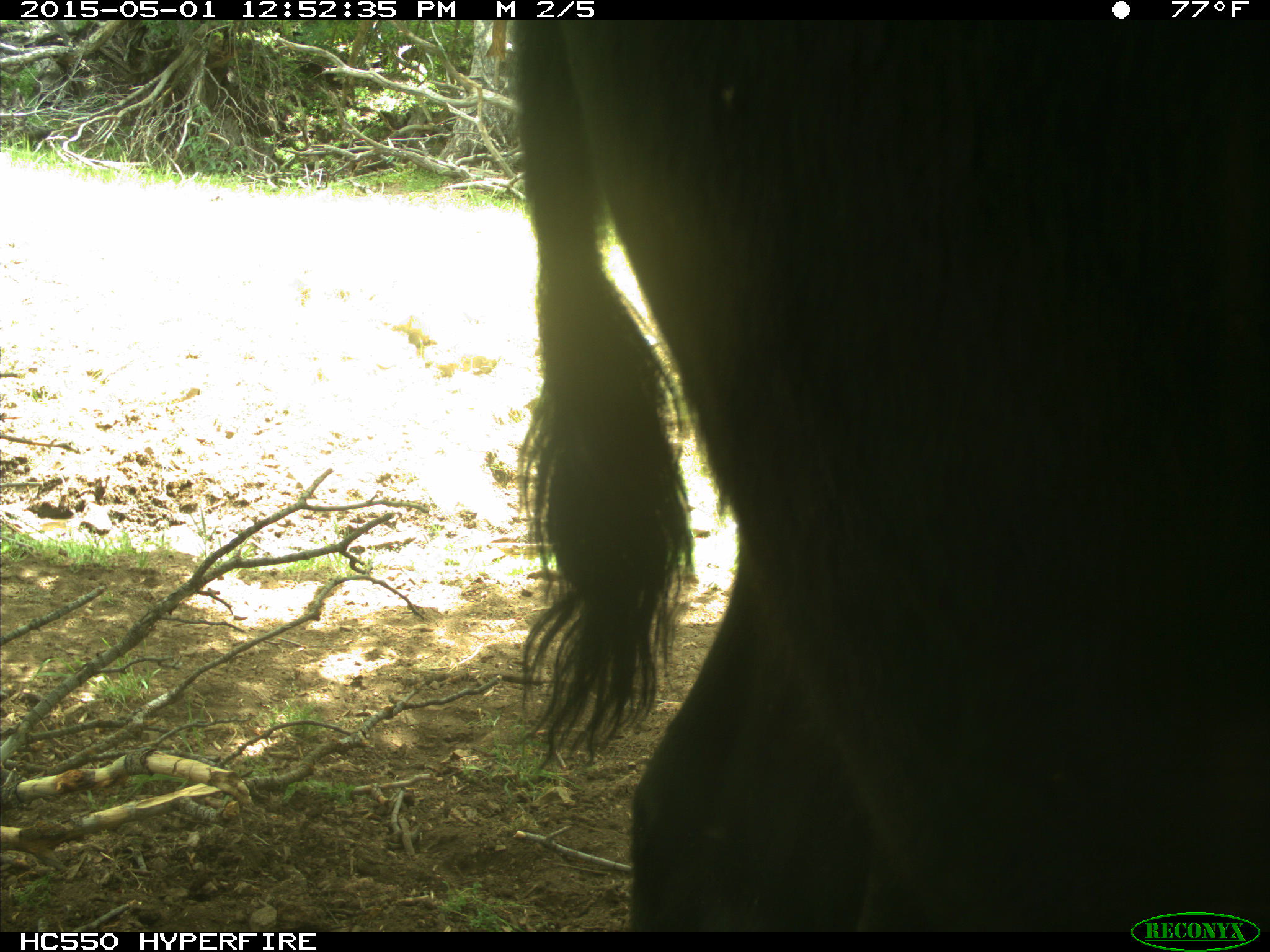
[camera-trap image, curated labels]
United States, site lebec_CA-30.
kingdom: Animalia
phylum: Chordata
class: Mammalia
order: Artiodactyla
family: Bovidae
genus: Bos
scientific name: Bos taurus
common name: domestic cow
Bos taurus (domestic cow).